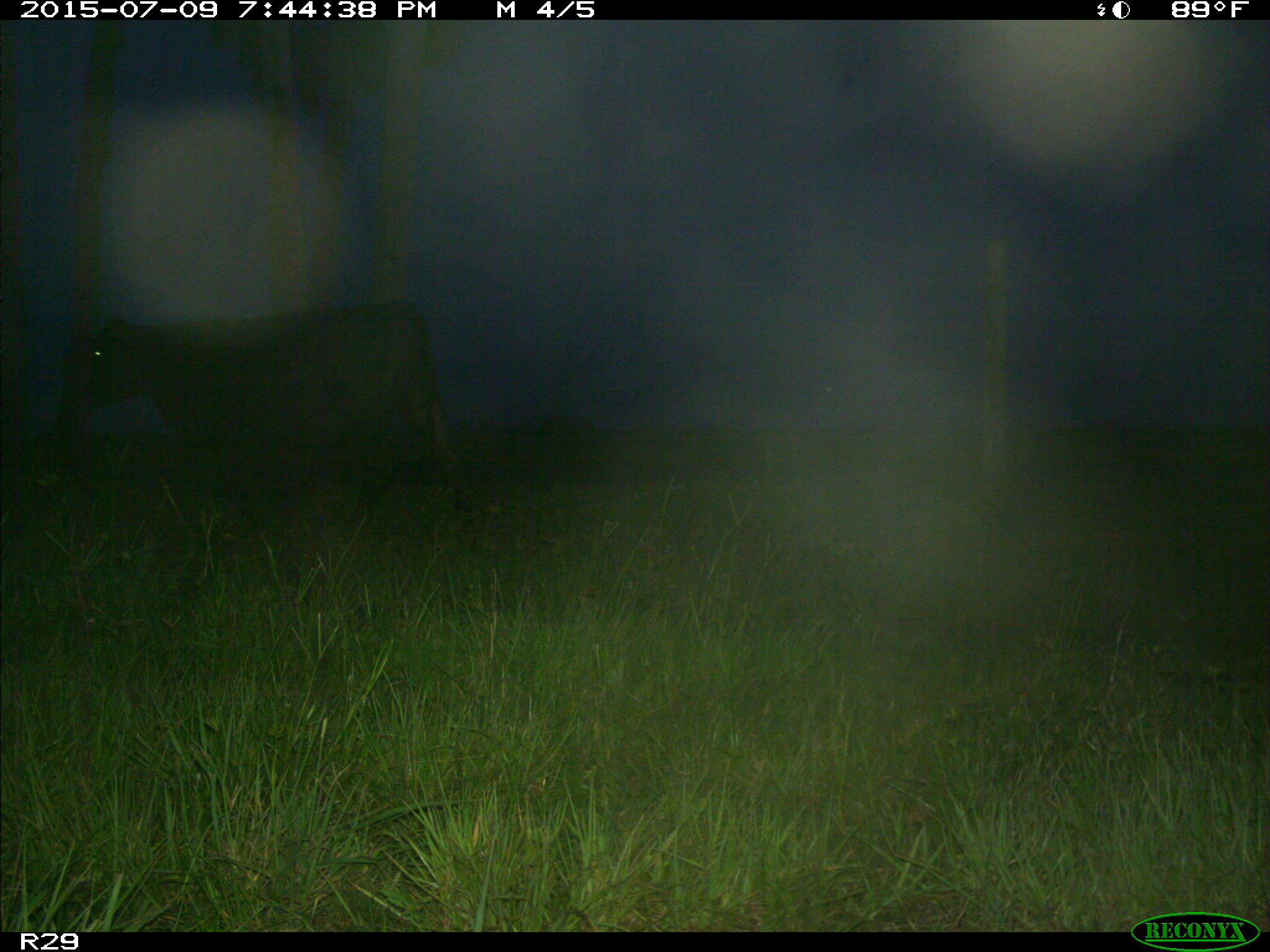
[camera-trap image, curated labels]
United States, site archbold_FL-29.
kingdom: Animalia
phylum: Chordata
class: Mammalia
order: Artiodactyla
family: Bovidae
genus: Bos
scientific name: Bos taurus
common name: domestic cow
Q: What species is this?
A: Bos taurus (domestic cow).